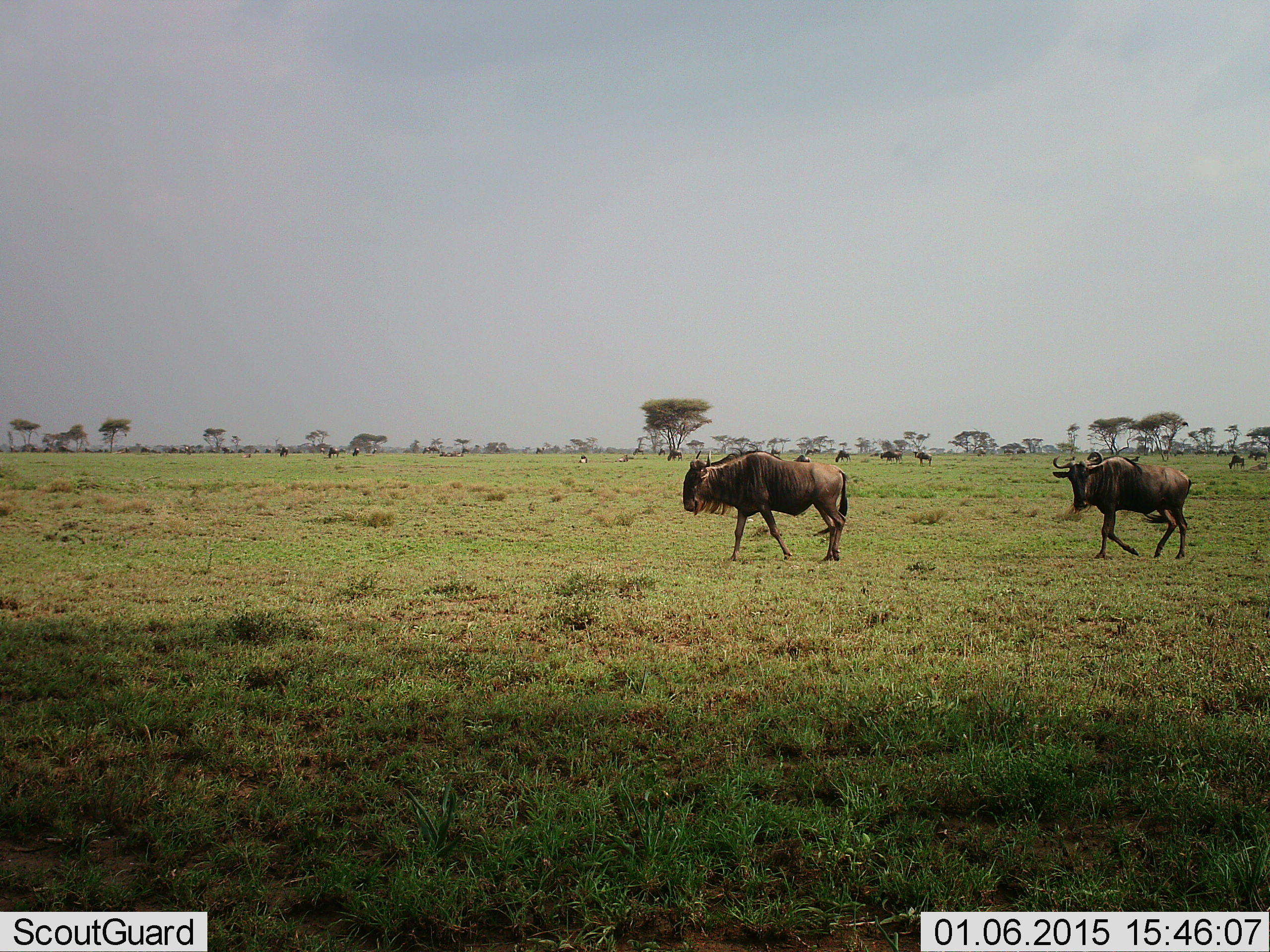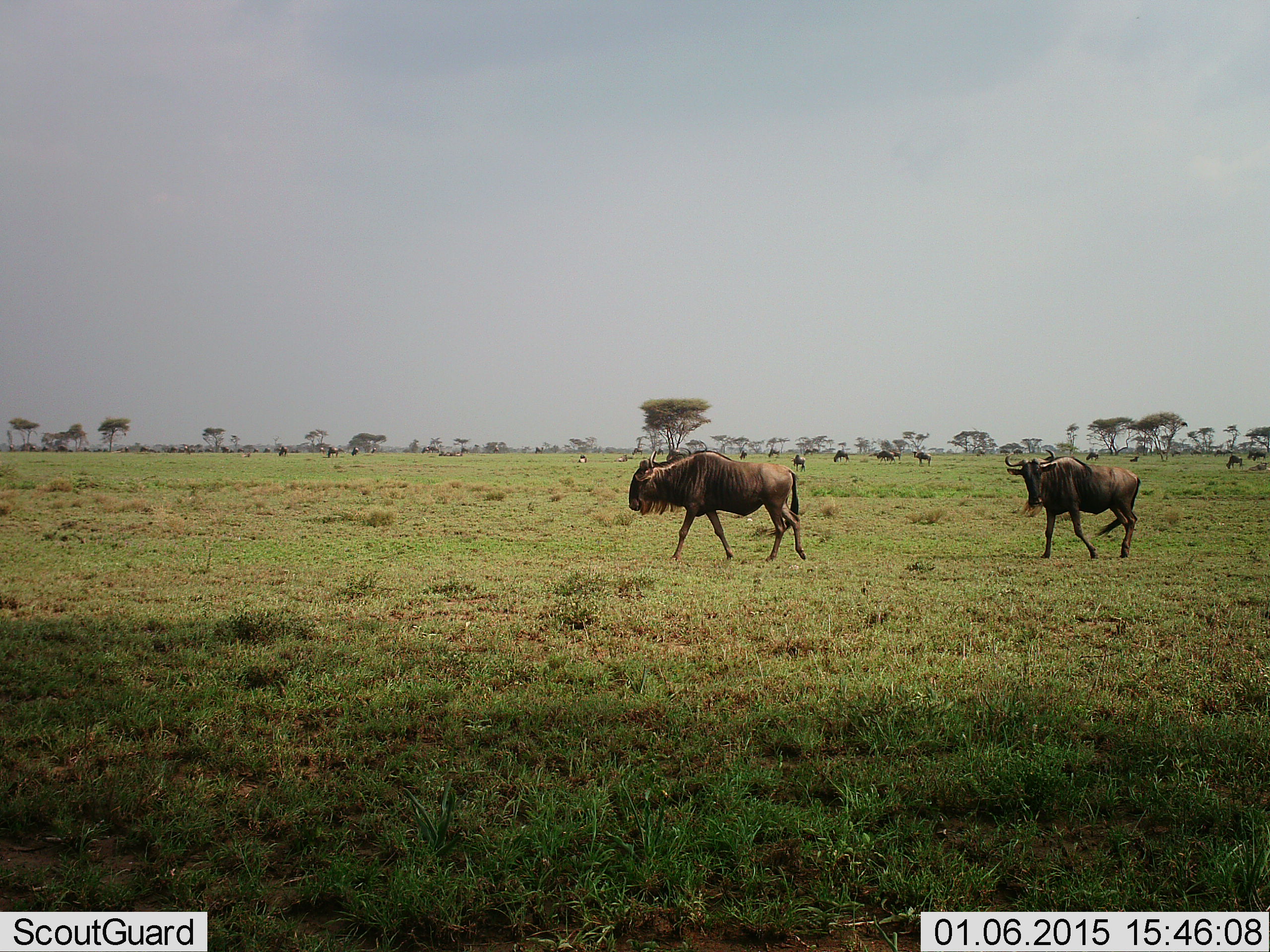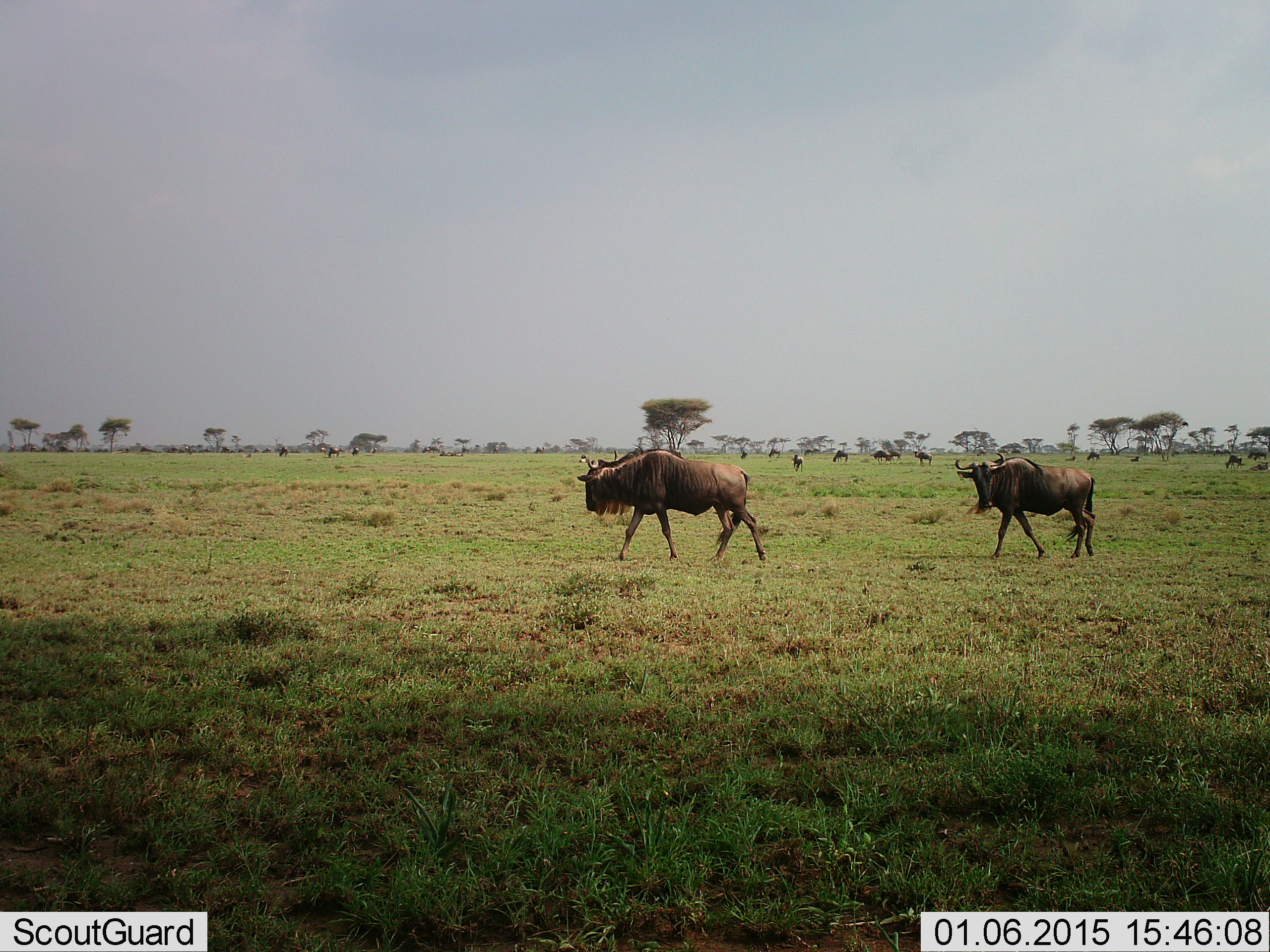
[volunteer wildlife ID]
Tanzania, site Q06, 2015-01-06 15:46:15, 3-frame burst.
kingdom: Animalia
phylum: Chordata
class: Mammalia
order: Artiodactyla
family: Bovidae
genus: Connochaetes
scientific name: Connochaetes taurinus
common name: blue wildebeest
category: wildebeest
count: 11-50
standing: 40%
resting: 0%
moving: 90%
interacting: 0%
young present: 0%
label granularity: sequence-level